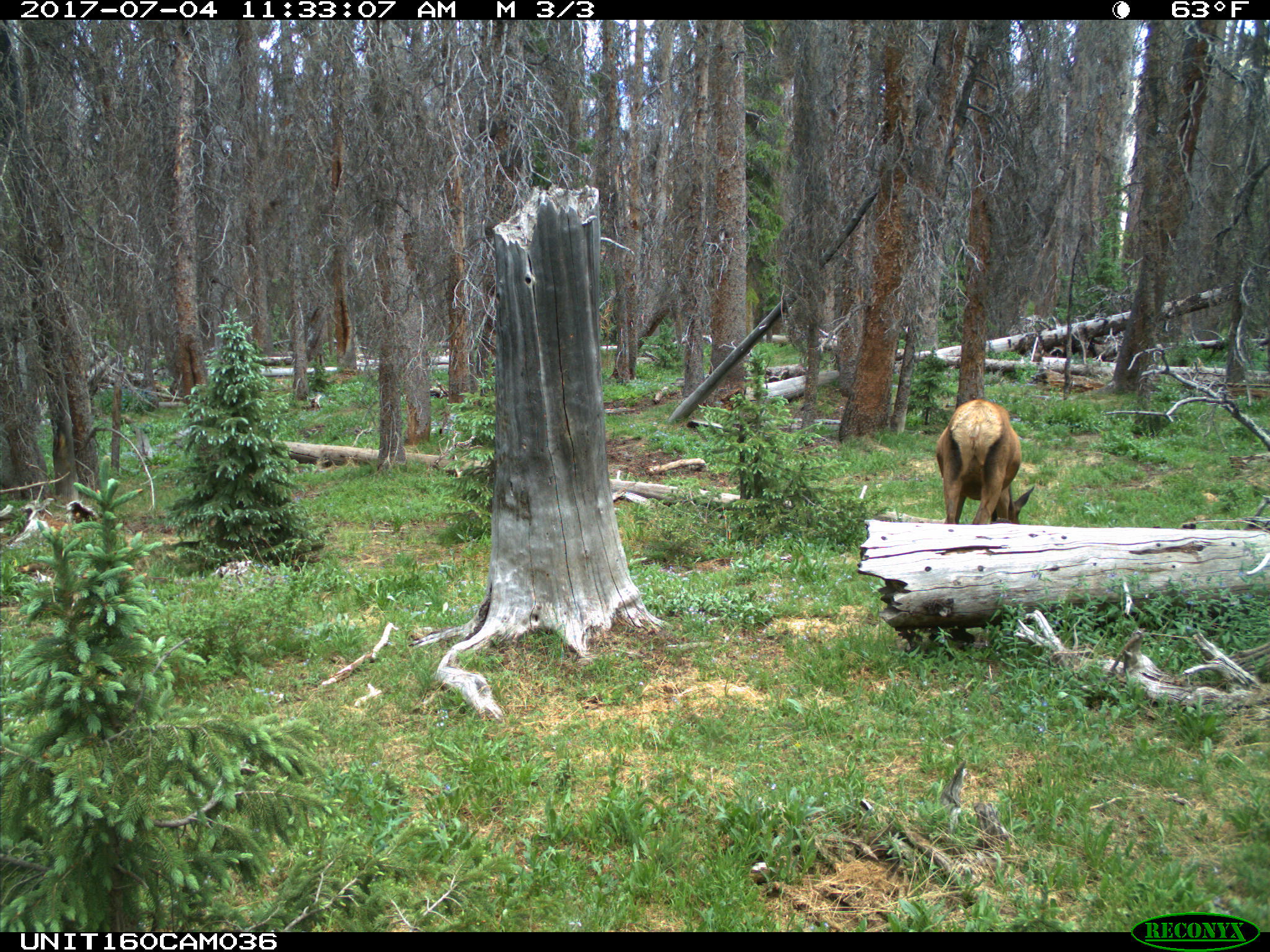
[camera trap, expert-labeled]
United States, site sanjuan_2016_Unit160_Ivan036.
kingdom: Animalia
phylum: Chordata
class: Mammalia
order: Artiodactyla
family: Cervidae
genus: Cervus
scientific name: Cervus elaphus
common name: red deer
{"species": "Cervus elaphus (red deer)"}